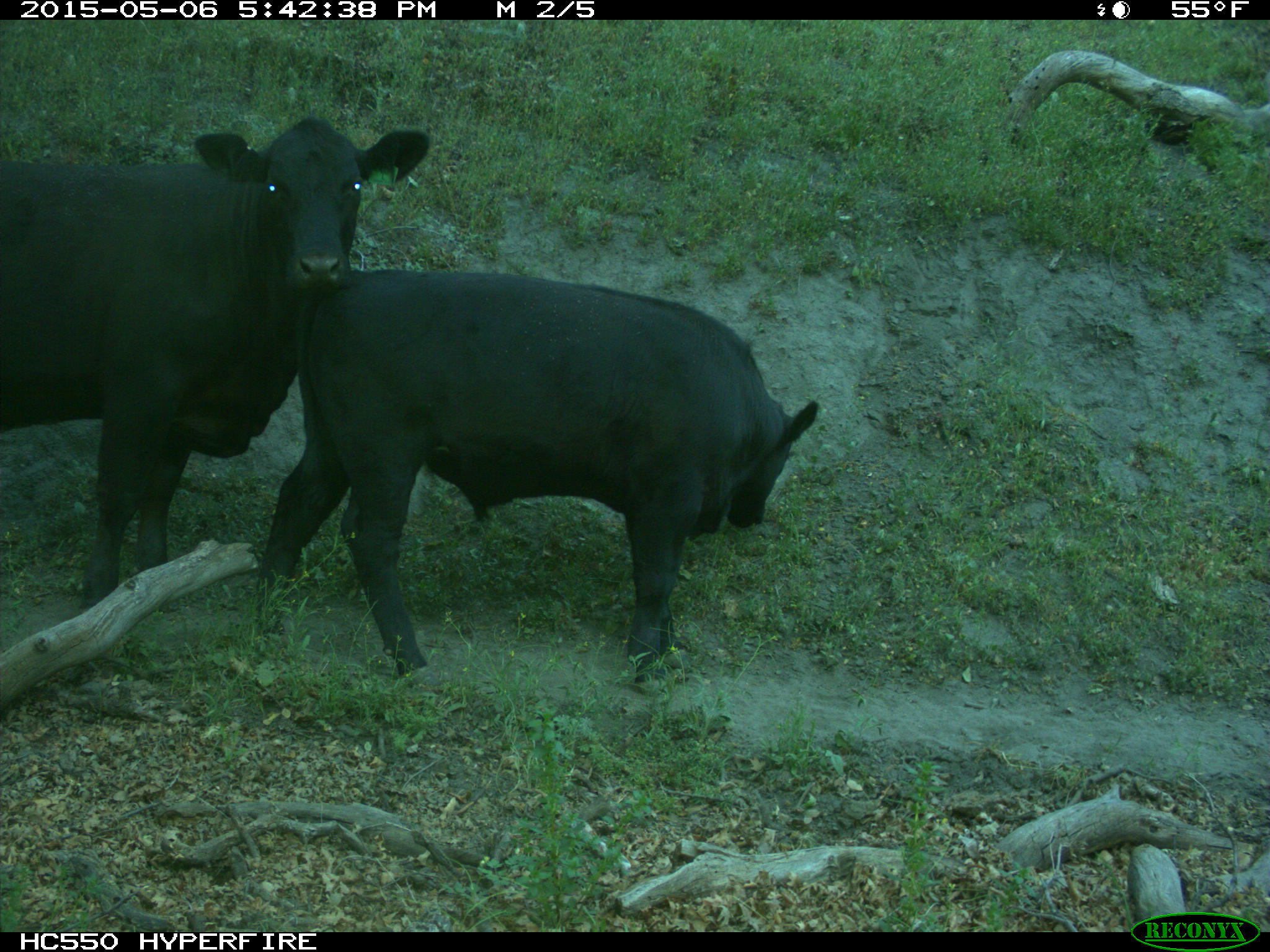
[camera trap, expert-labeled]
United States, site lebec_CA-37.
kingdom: Animalia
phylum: Chordata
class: Mammalia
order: Artiodactyla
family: Bovidae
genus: Bos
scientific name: Bos taurus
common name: domestic cow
Bos taurus (domestic cow).